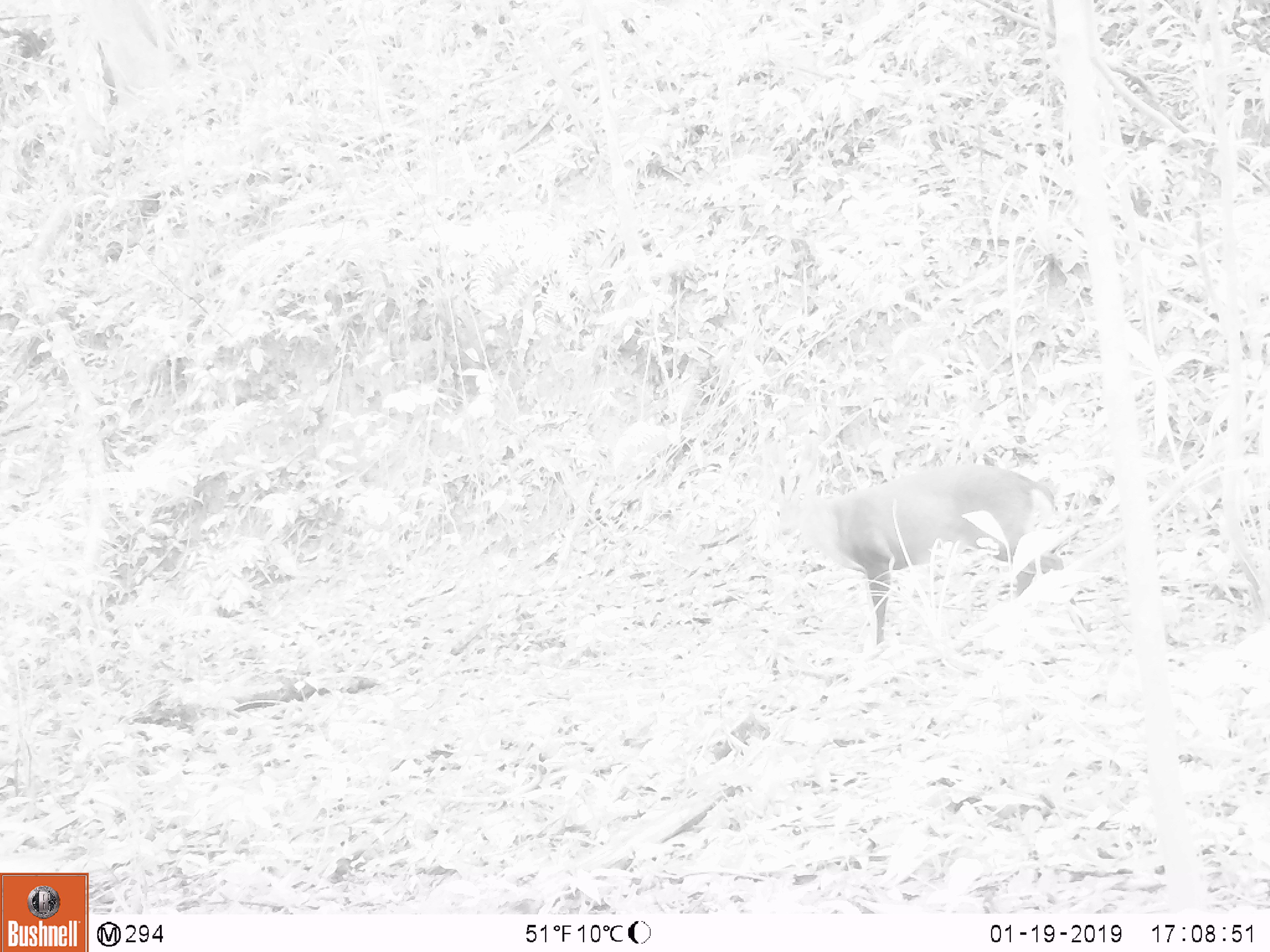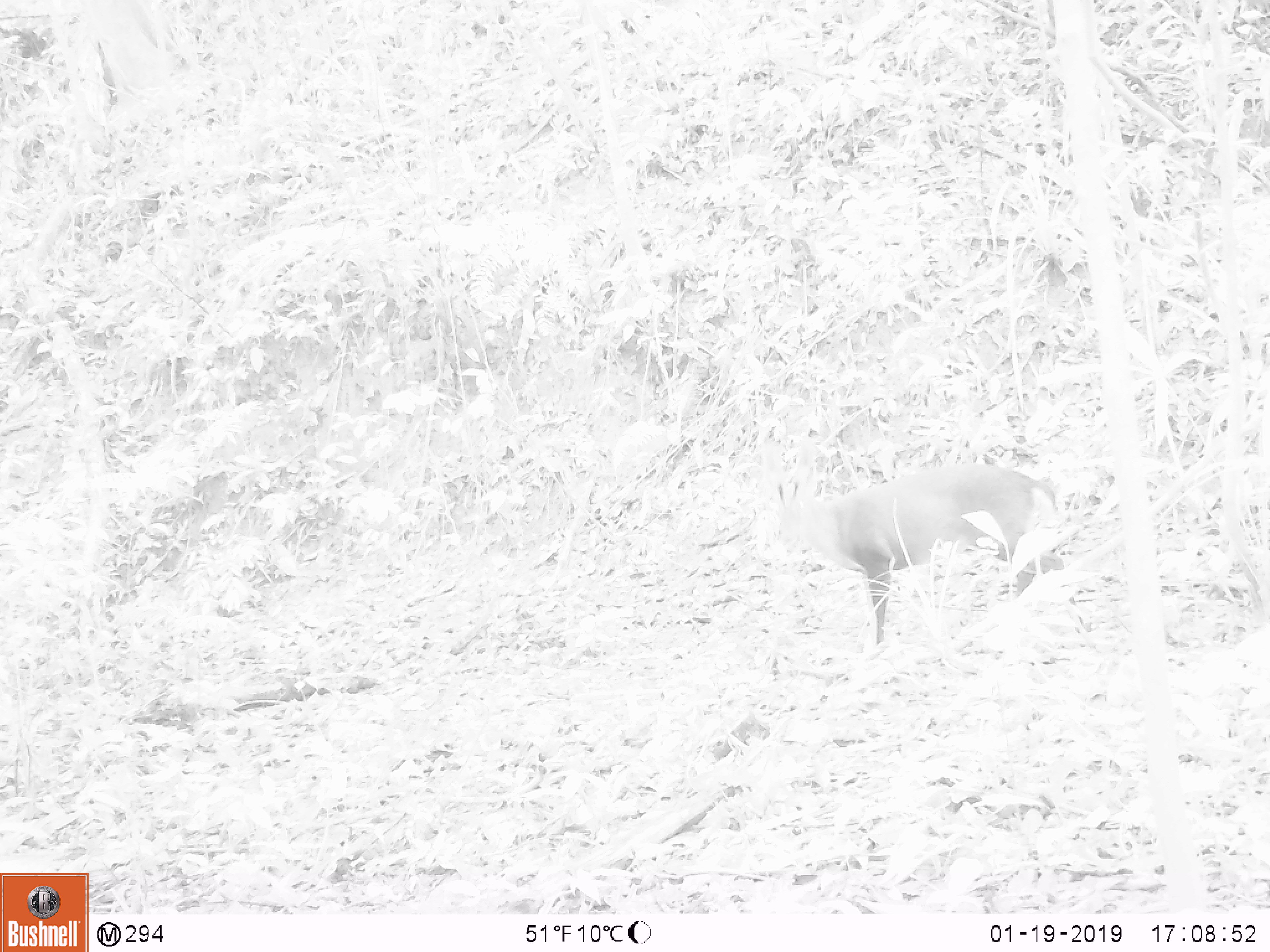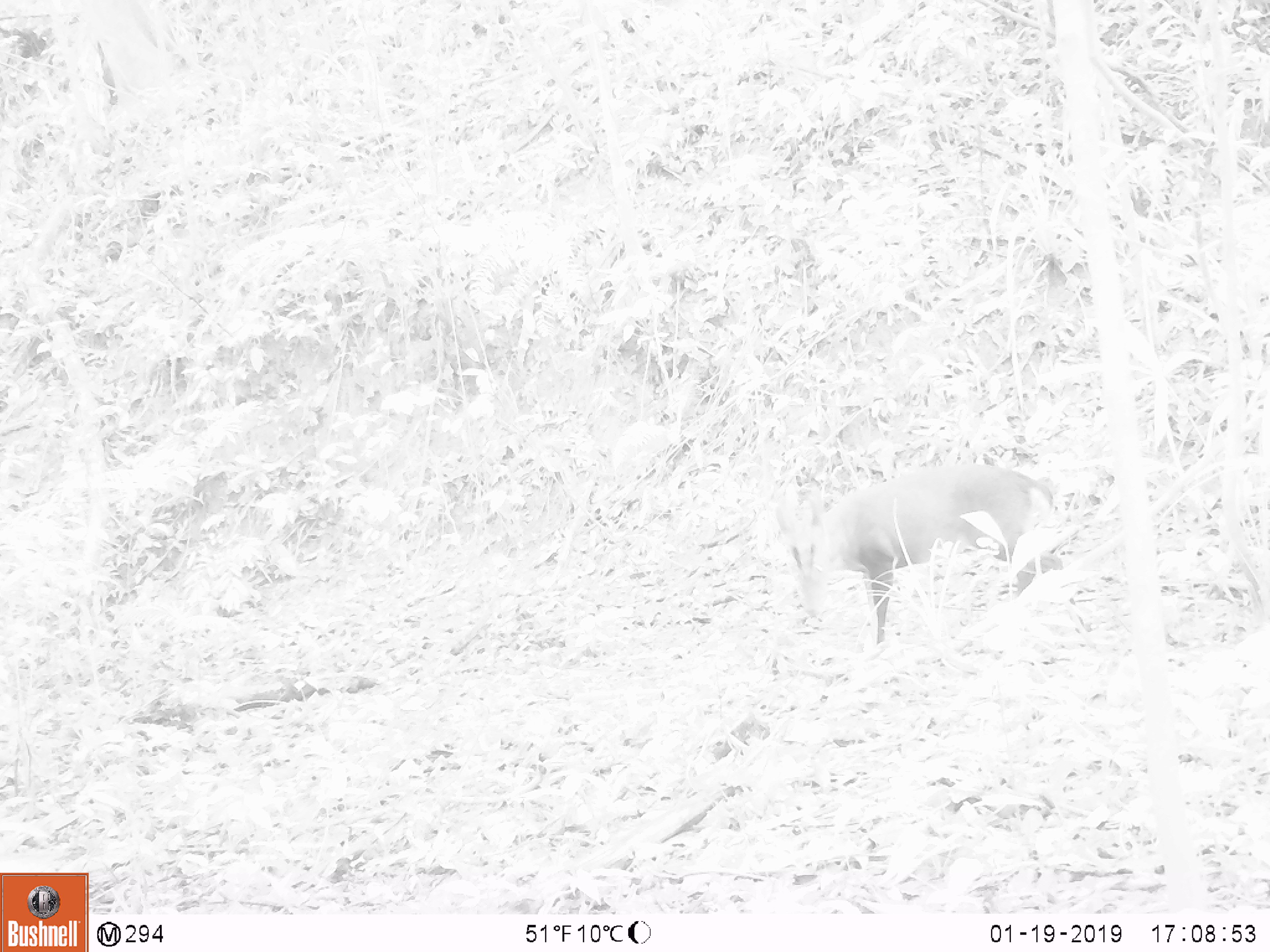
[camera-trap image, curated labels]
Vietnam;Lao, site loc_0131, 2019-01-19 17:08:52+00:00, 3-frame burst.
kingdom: Animalia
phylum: Chordata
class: Mammalia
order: Artiodactyla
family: Cervidae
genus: Muntiacus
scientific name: Muntiacus vuquangensis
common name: large-antlered muntjac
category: large antlered muntjac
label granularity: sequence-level